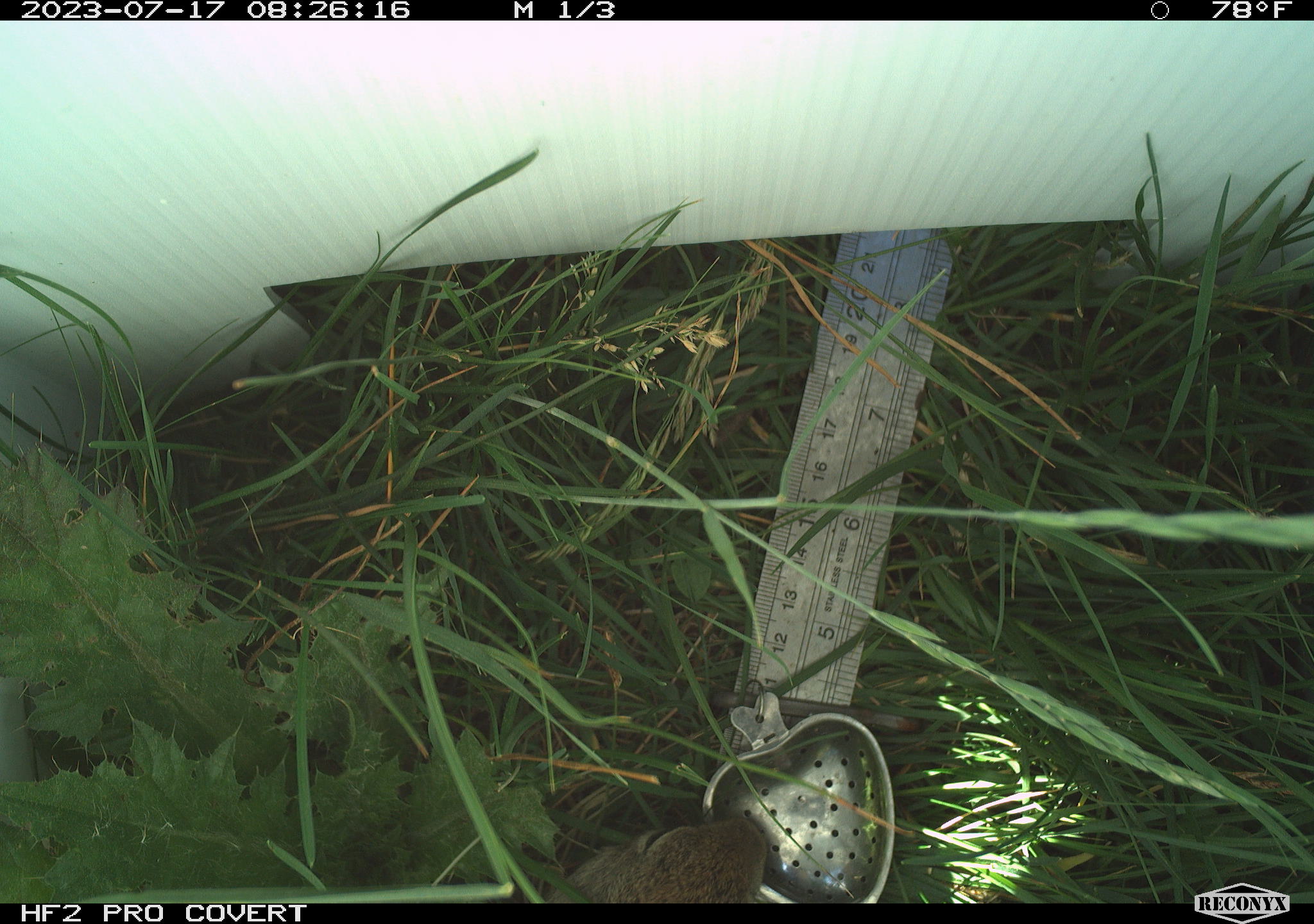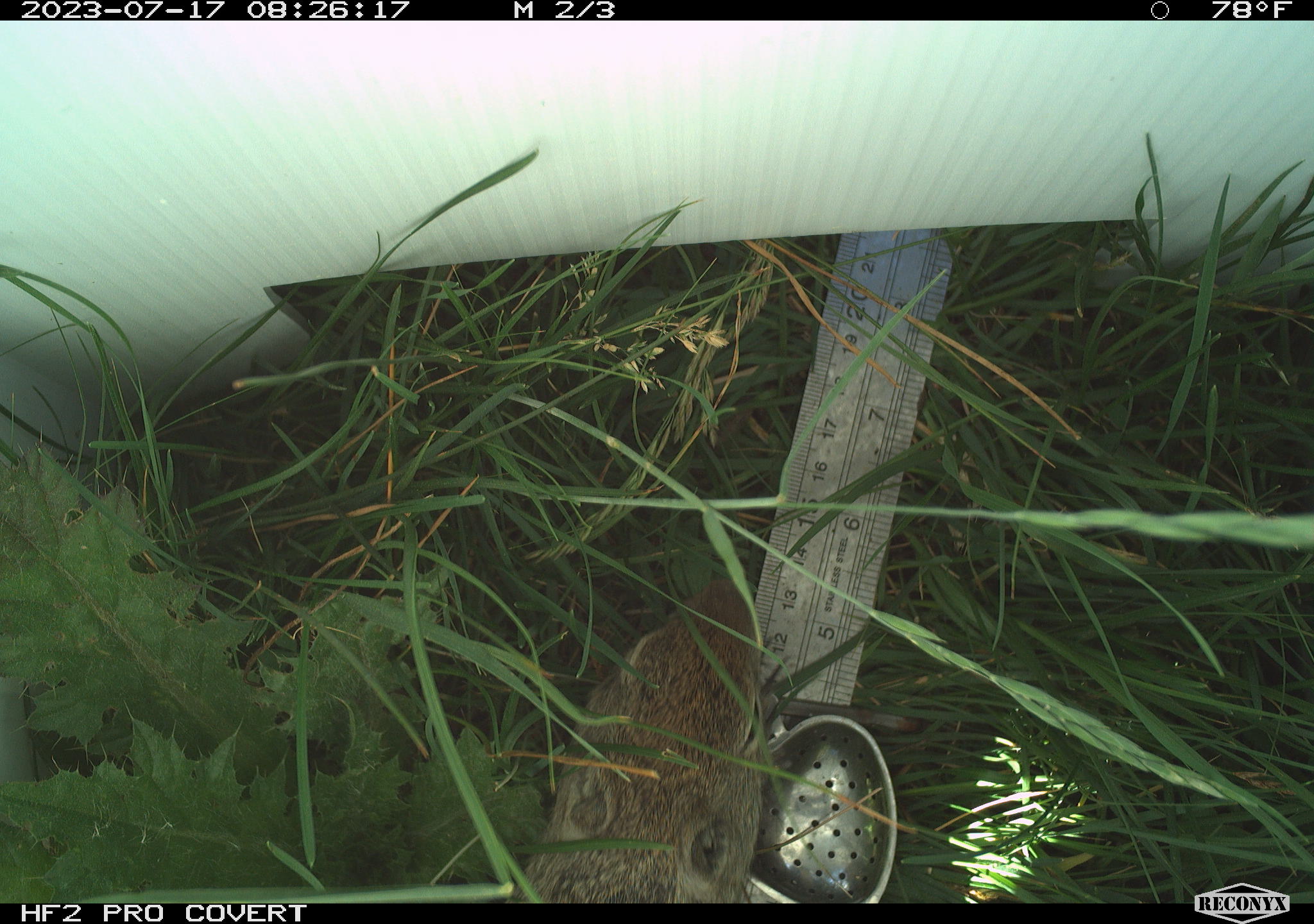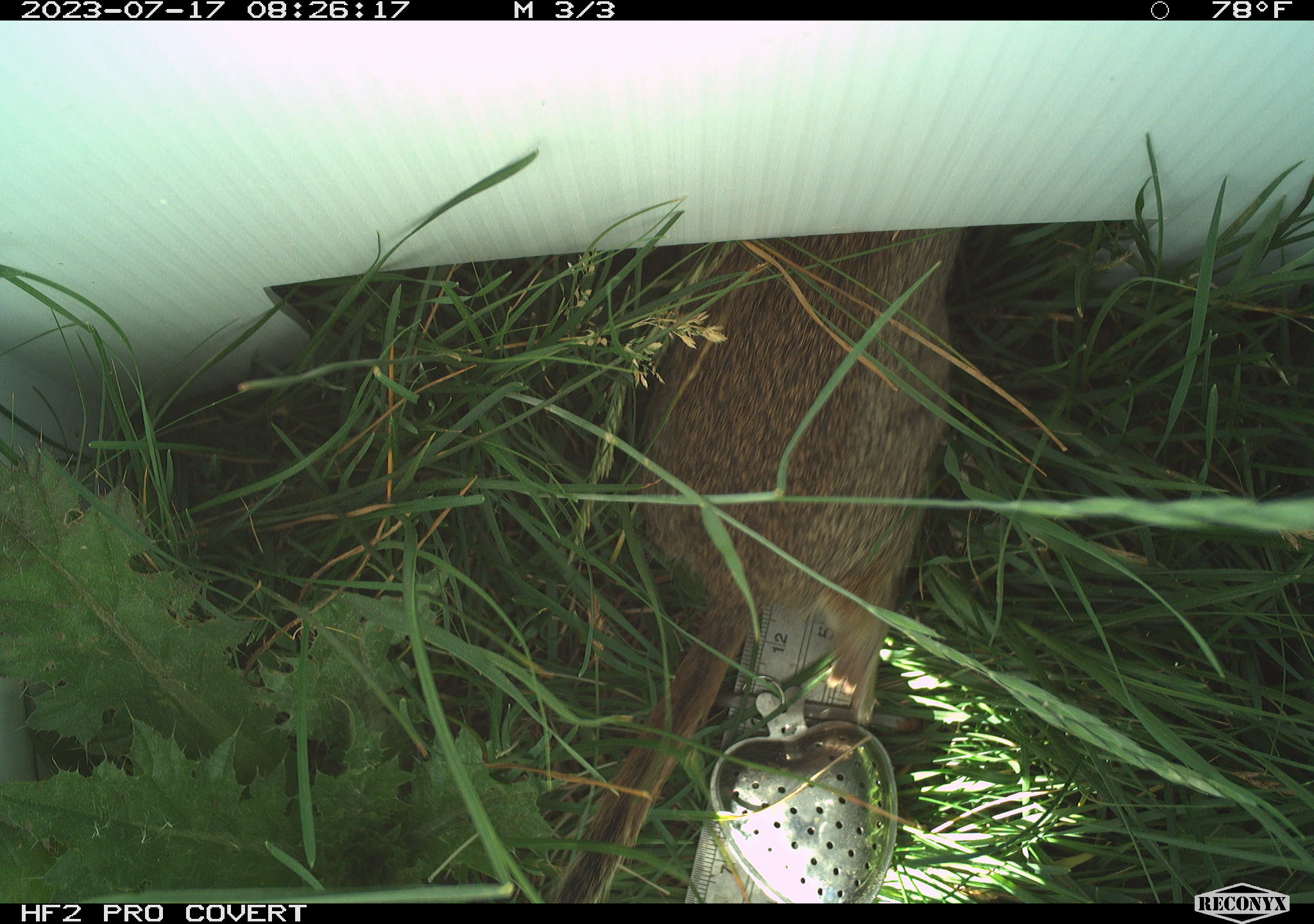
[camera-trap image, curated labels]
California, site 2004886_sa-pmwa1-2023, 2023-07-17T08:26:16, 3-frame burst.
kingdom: Animalia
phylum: Chordata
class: Mammalia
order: Rodentia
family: Sciuridae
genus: Urocitellus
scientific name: Urocitellus beldingi beldingi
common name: belding's ground squirrel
Belding's ground squirrel (Urocitellus beldingi beldingi).